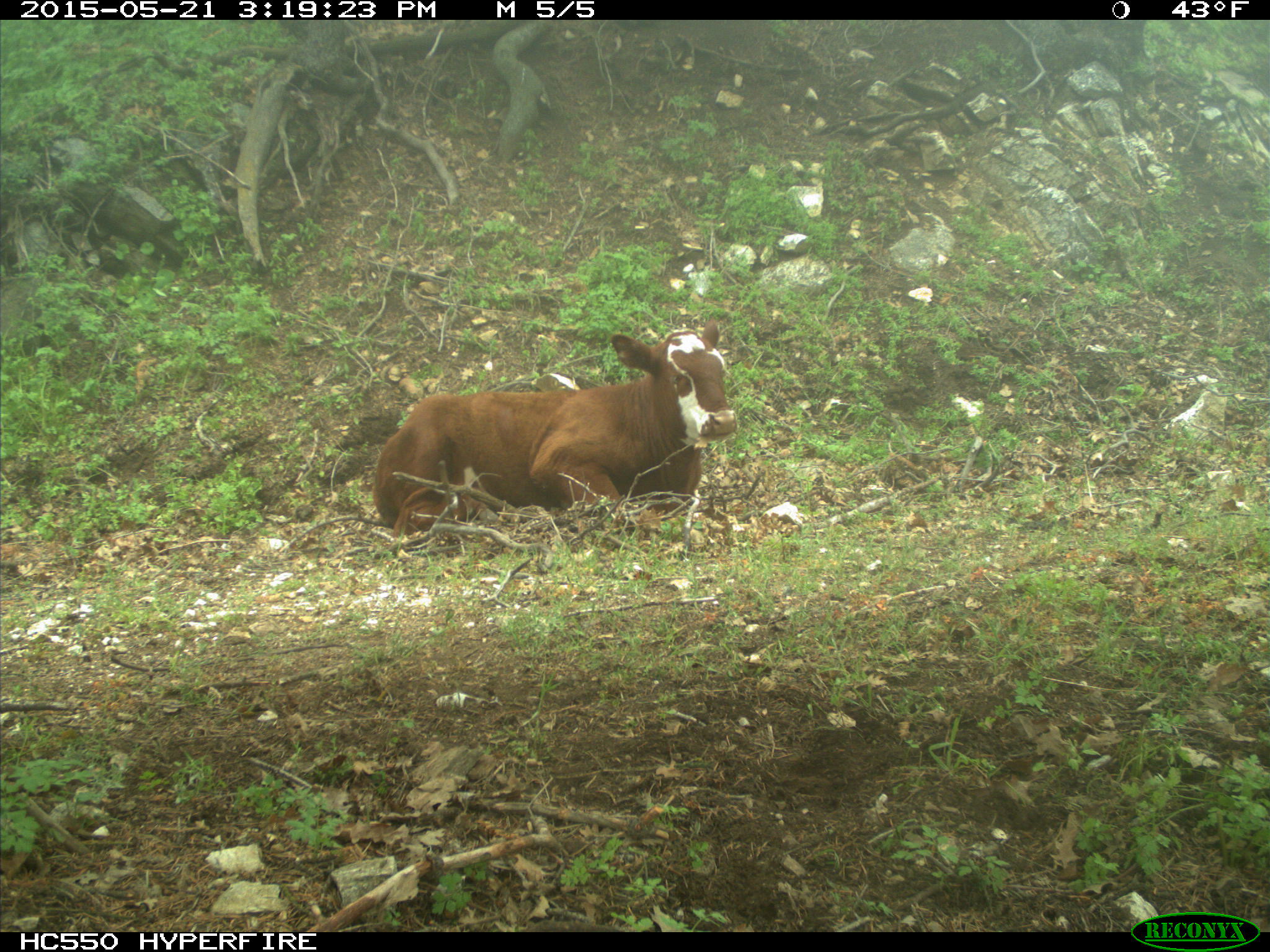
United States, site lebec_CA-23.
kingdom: Animalia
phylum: Chordata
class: Mammalia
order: Artiodactyla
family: Bovidae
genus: Bos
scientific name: Bos taurus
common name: domestic cow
Bos taurus (domestic cow).